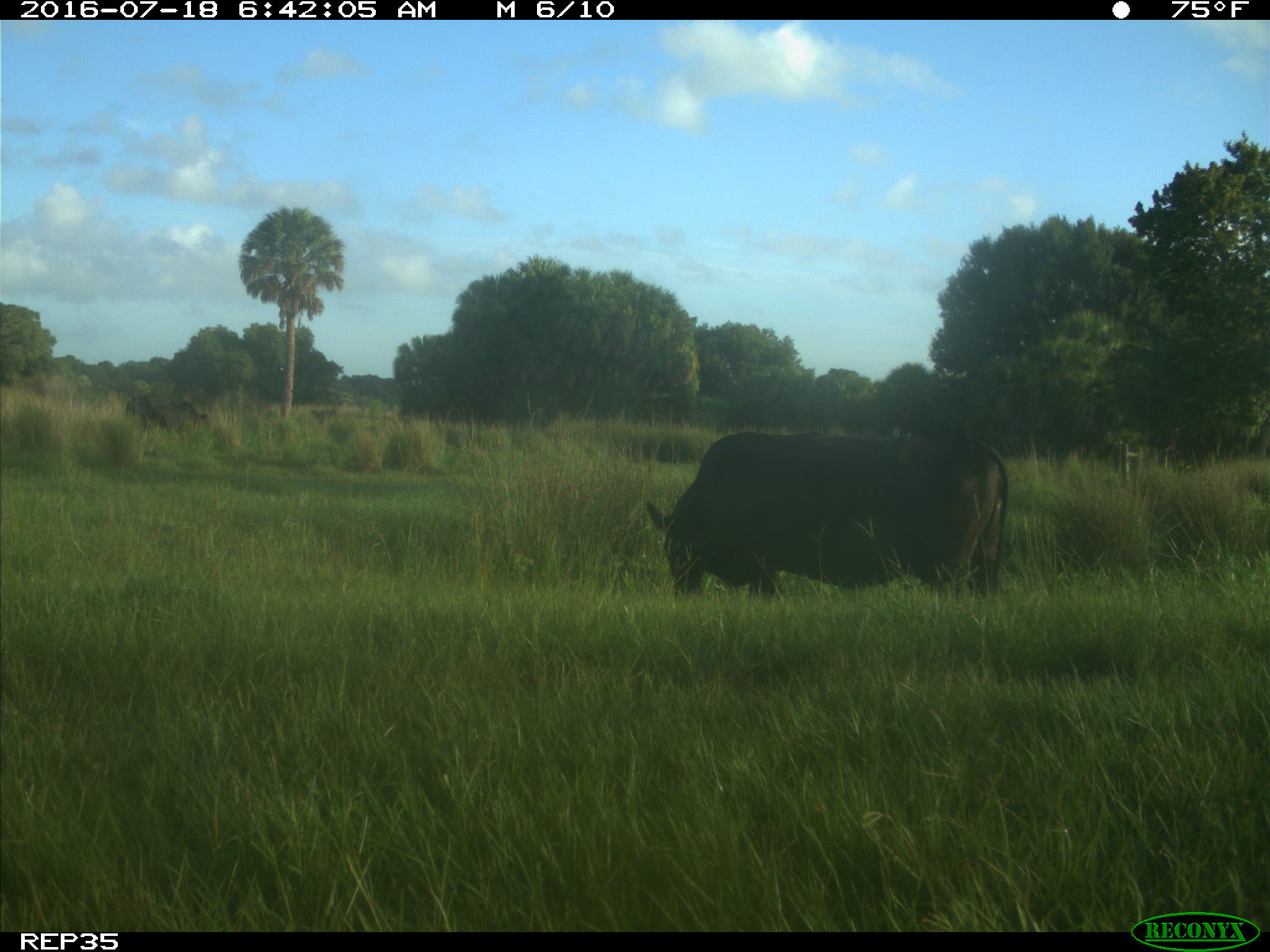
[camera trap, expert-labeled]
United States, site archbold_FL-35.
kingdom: Animalia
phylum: Chordata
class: Mammalia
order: Artiodactyla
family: Bovidae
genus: Bos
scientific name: Bos taurus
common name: domestic cow